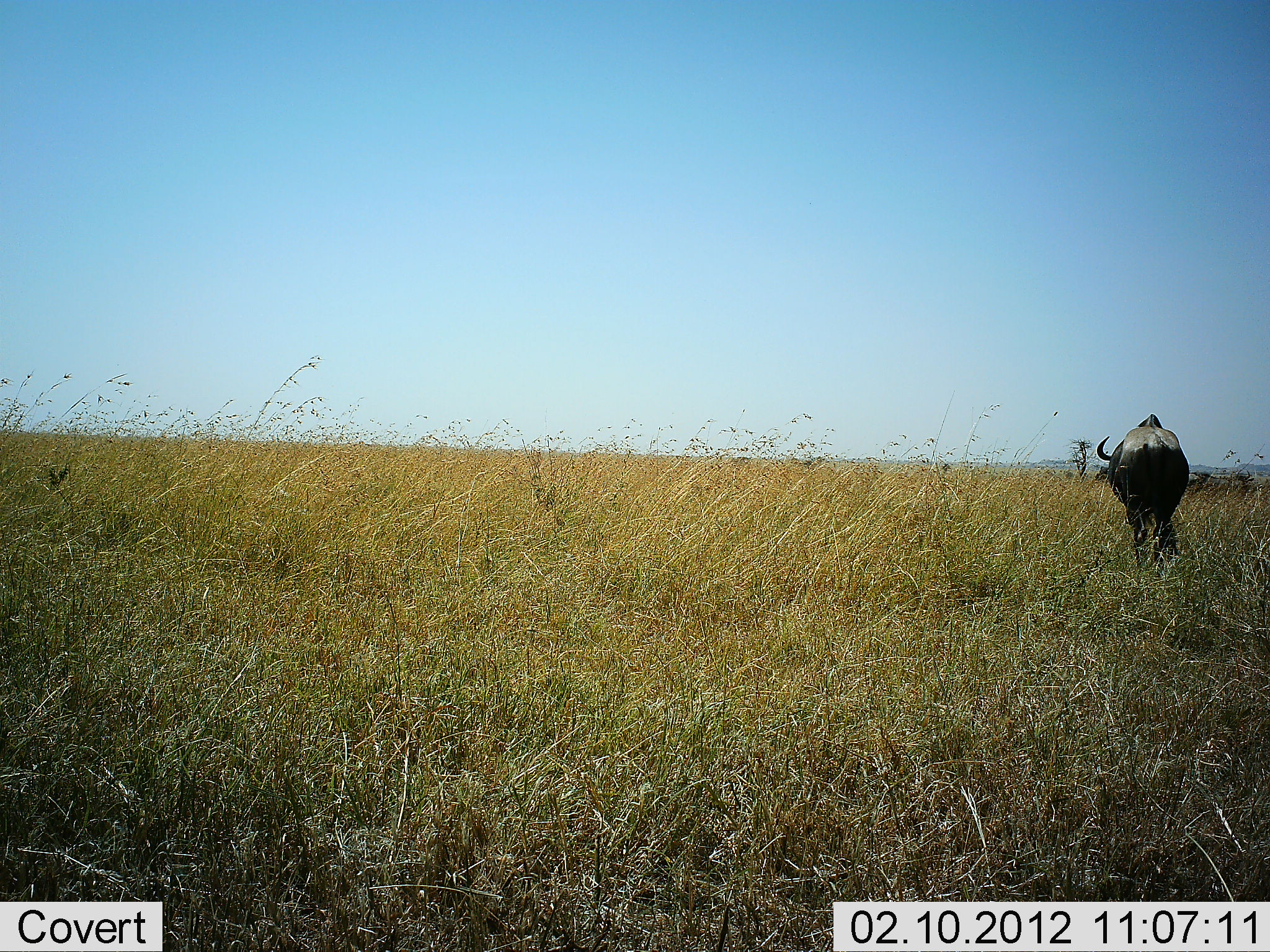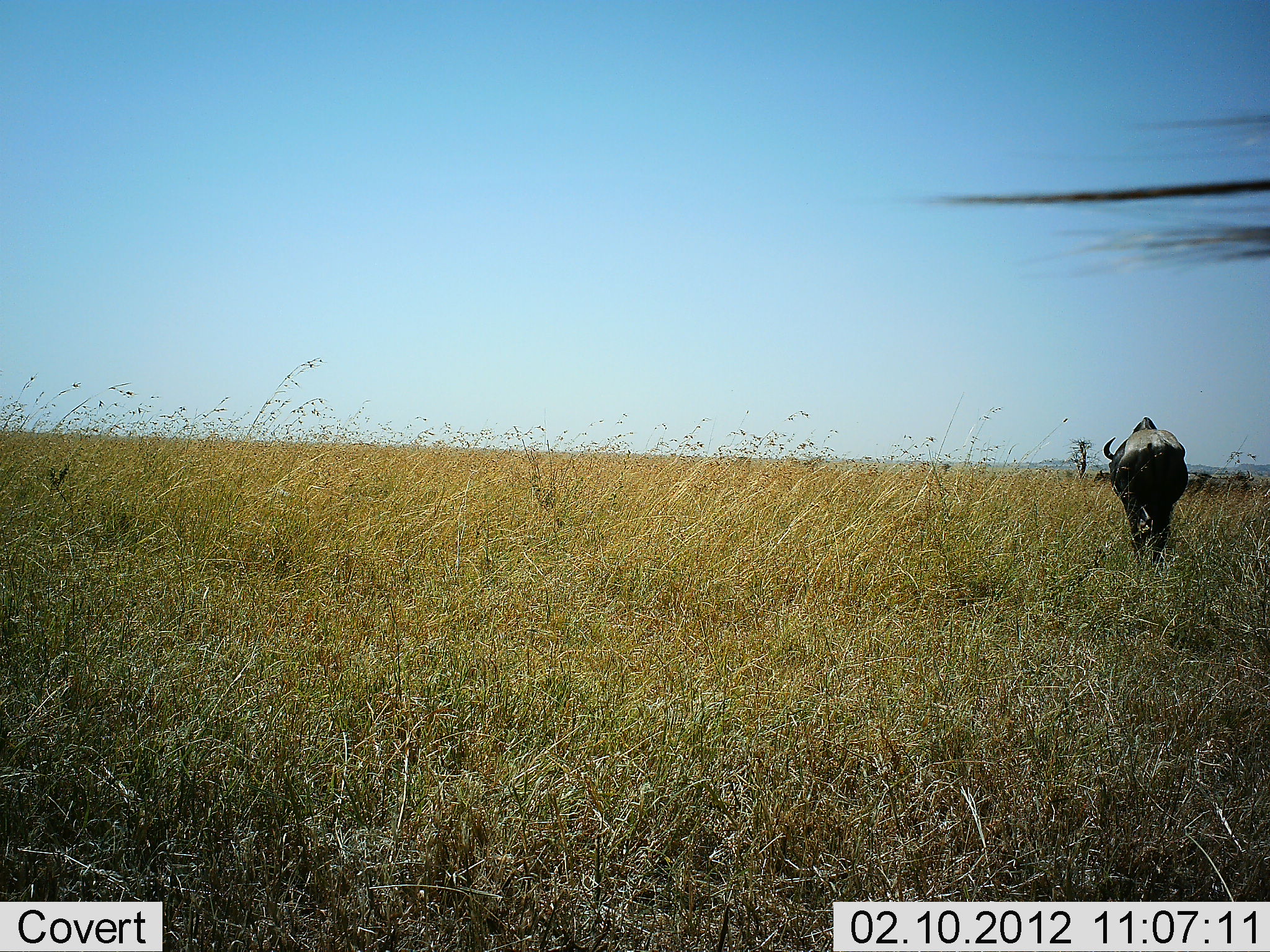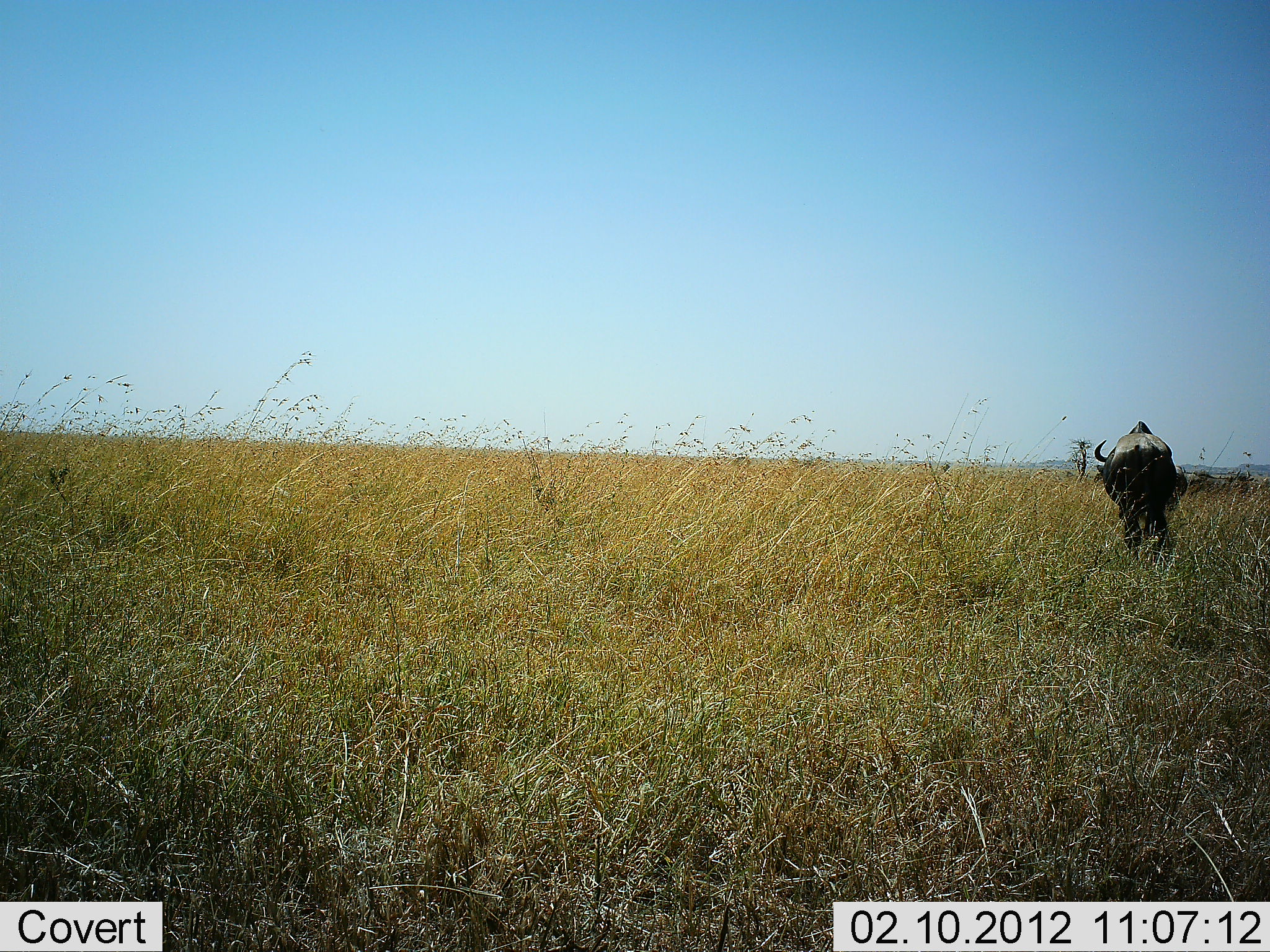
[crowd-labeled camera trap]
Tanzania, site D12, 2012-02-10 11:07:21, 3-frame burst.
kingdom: Animalia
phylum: Chordata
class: Mammalia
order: Artiodactyla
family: Bovidae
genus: Connochaetes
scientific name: Connochaetes taurinus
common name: blue wildebeest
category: wildebeest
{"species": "wildebeest (blue wildebeest) (Connochaetes taurinus)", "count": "2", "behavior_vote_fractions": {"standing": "58%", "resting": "0%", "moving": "42%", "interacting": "0%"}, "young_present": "0%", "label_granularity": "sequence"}